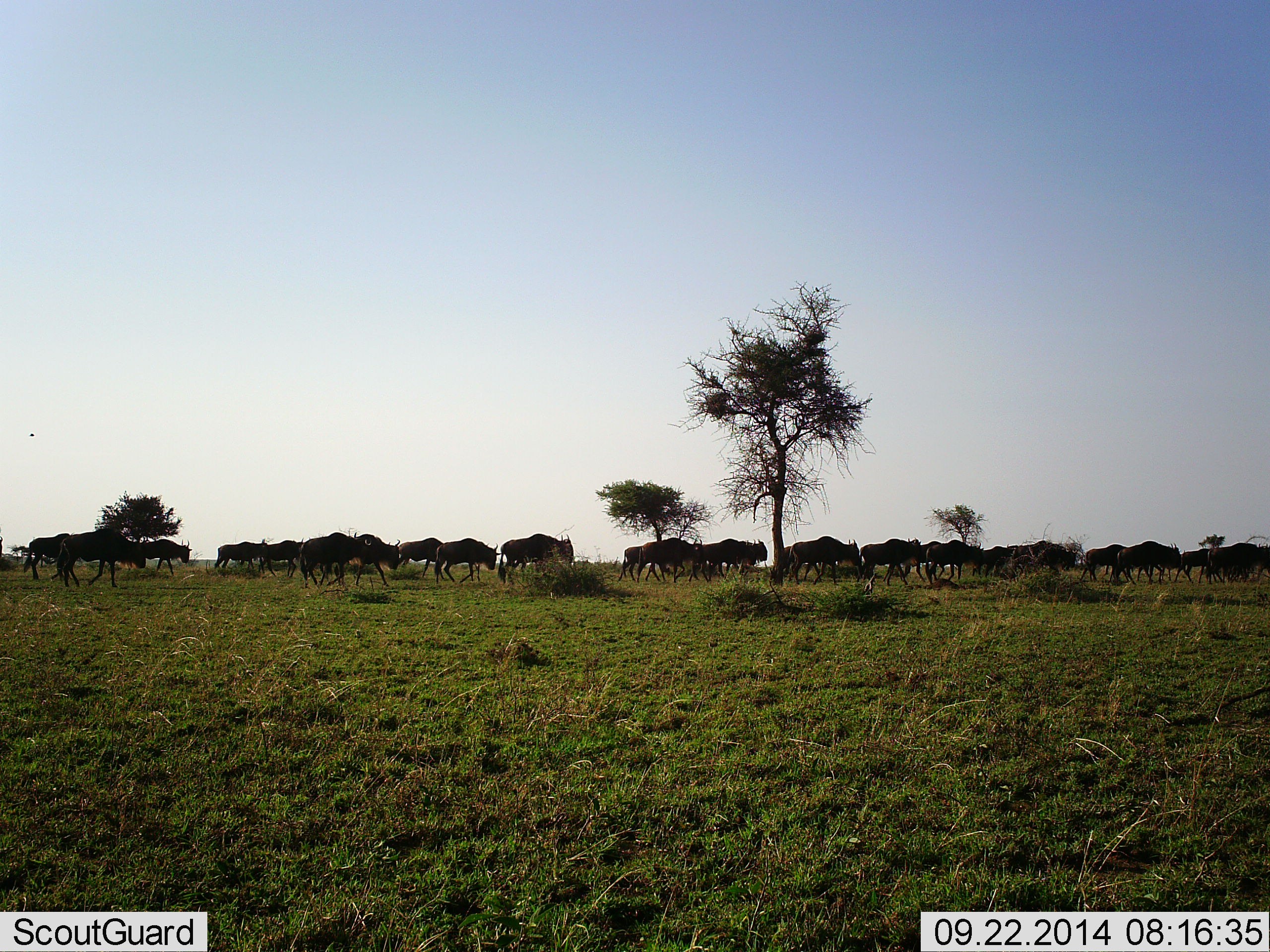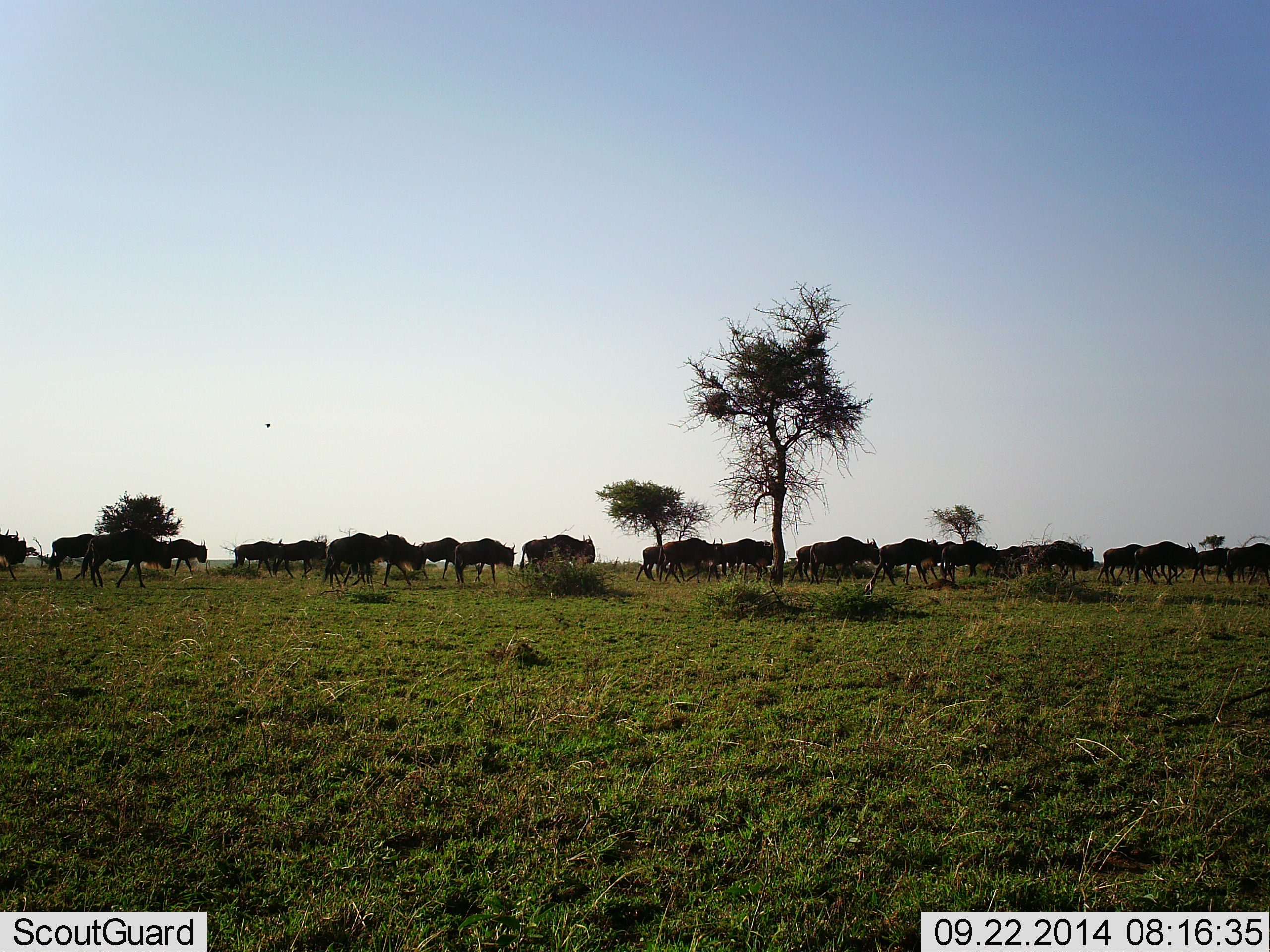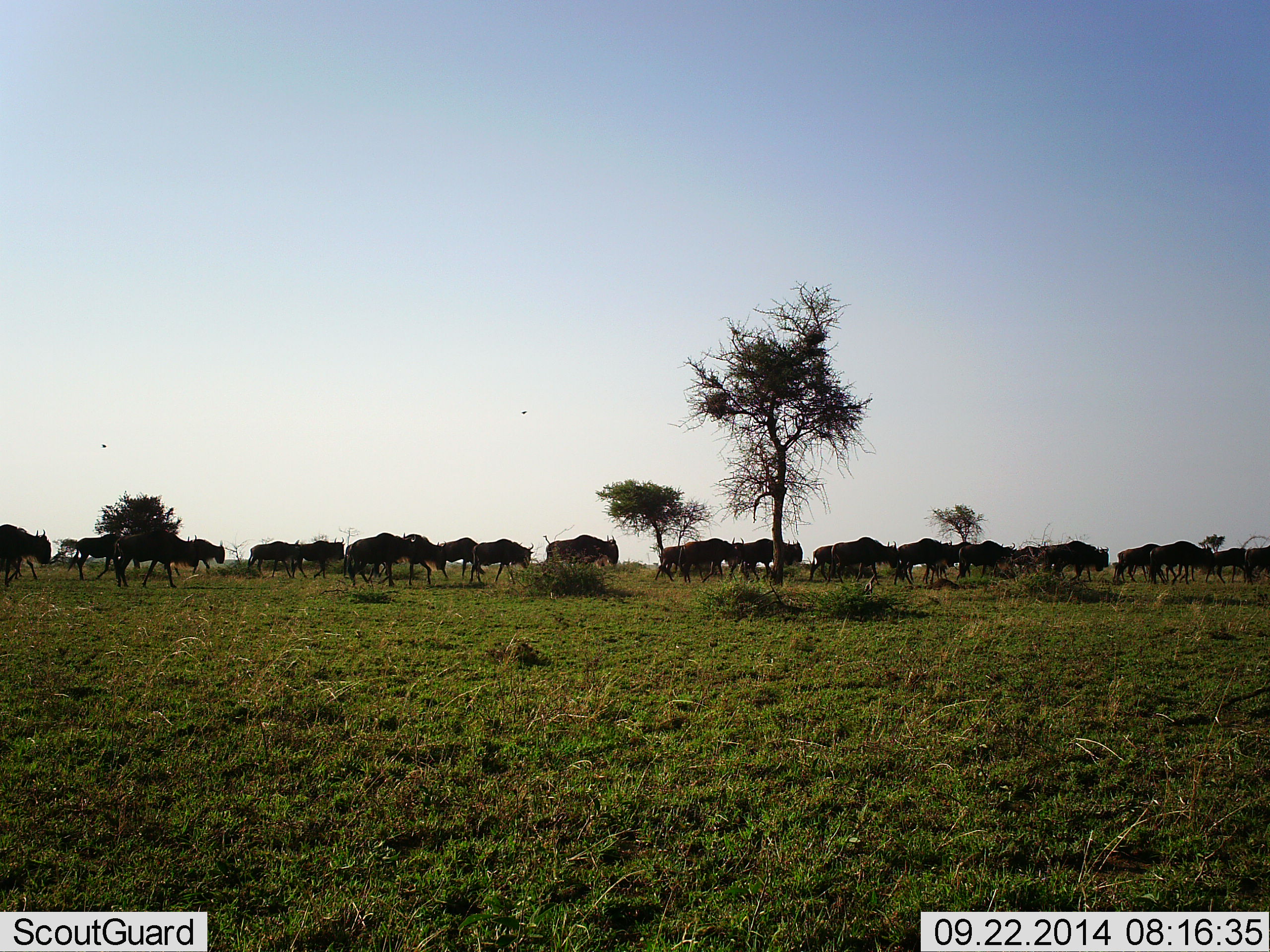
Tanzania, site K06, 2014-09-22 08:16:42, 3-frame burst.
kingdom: Animalia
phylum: Chordata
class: Mammalia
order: Artiodactyla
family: Bovidae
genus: Connochaetes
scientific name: Connochaetes taurinus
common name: blue wildebeest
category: wildebeest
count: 11-50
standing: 20%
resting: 10%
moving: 90%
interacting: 20%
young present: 0%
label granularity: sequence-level